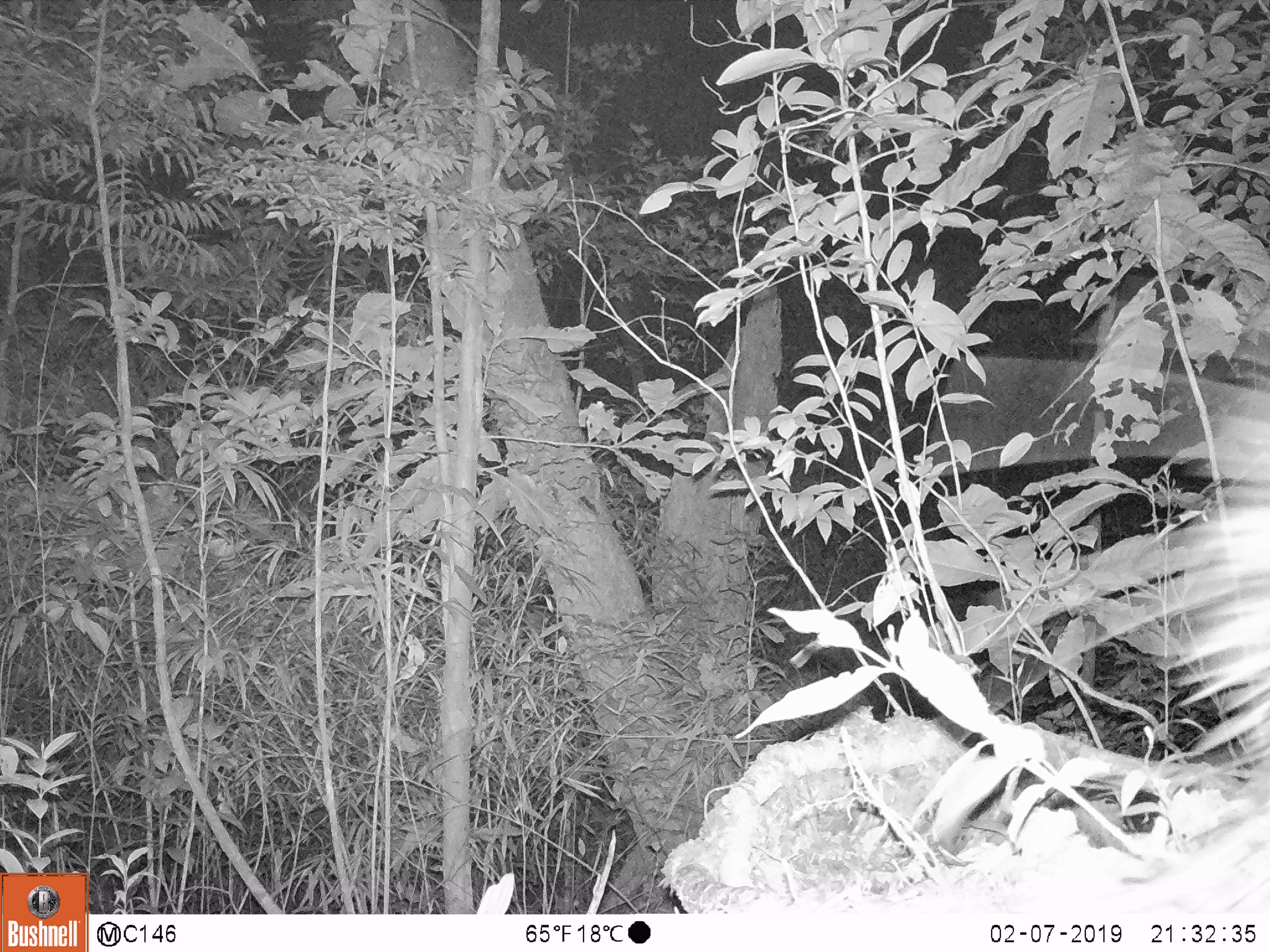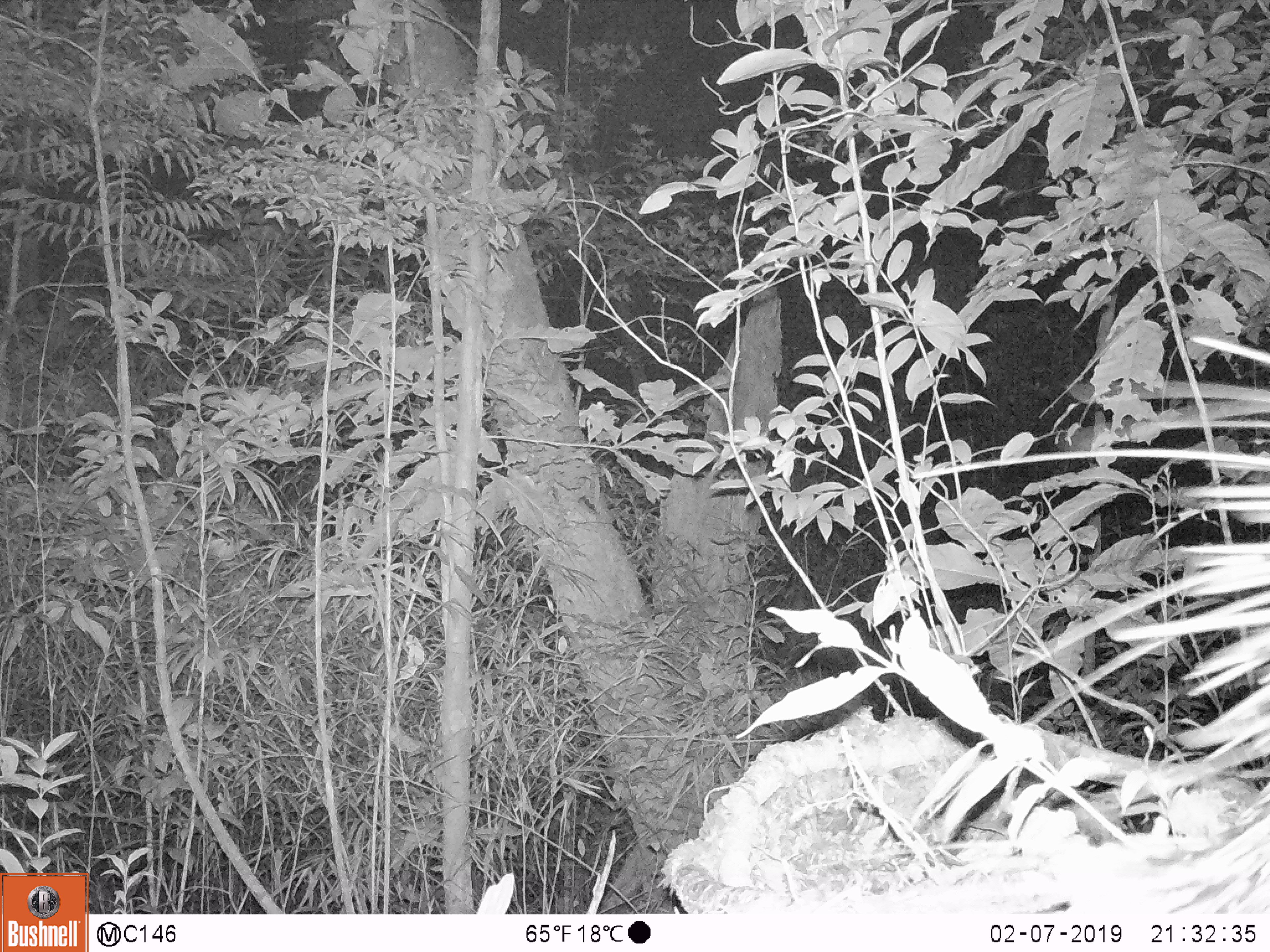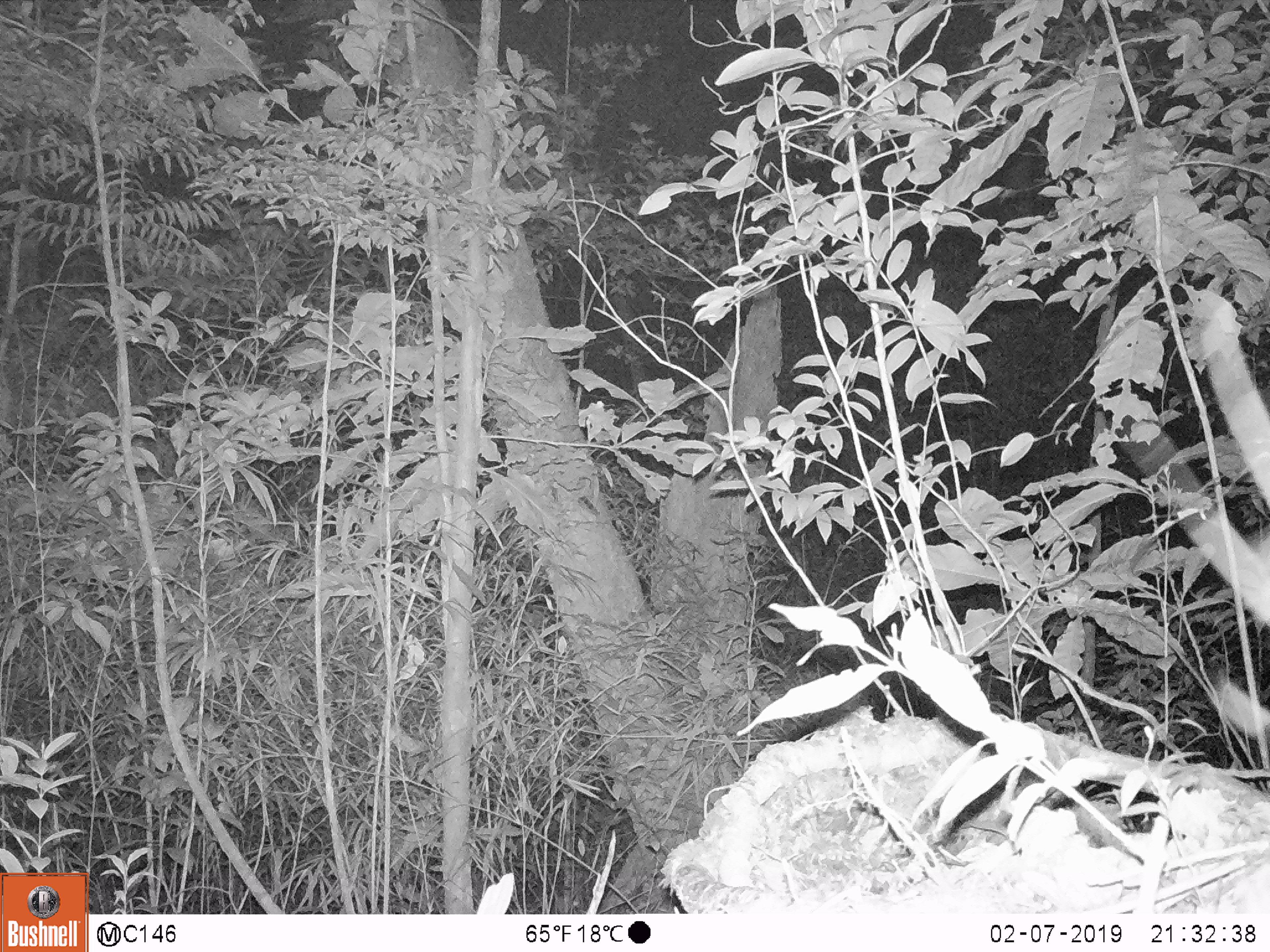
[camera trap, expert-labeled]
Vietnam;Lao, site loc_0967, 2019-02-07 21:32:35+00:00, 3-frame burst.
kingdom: Animalia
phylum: Chordata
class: Mammalia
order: Rodentia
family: Hystricidae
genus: Hystrix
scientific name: Hystrix brachyura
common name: malayan porcupine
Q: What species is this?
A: Malayan porcupine (Hystrix brachyura).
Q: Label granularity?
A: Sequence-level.